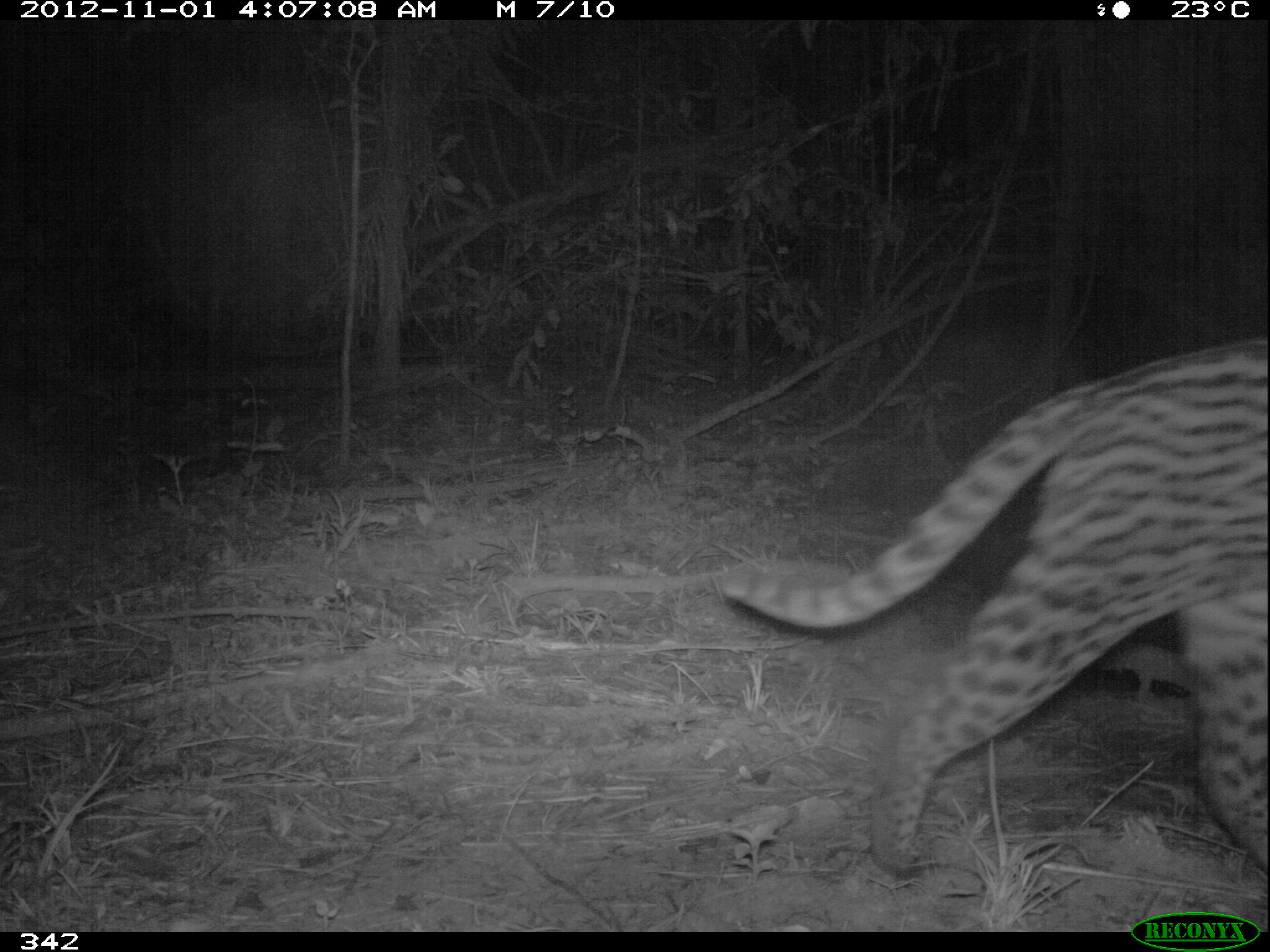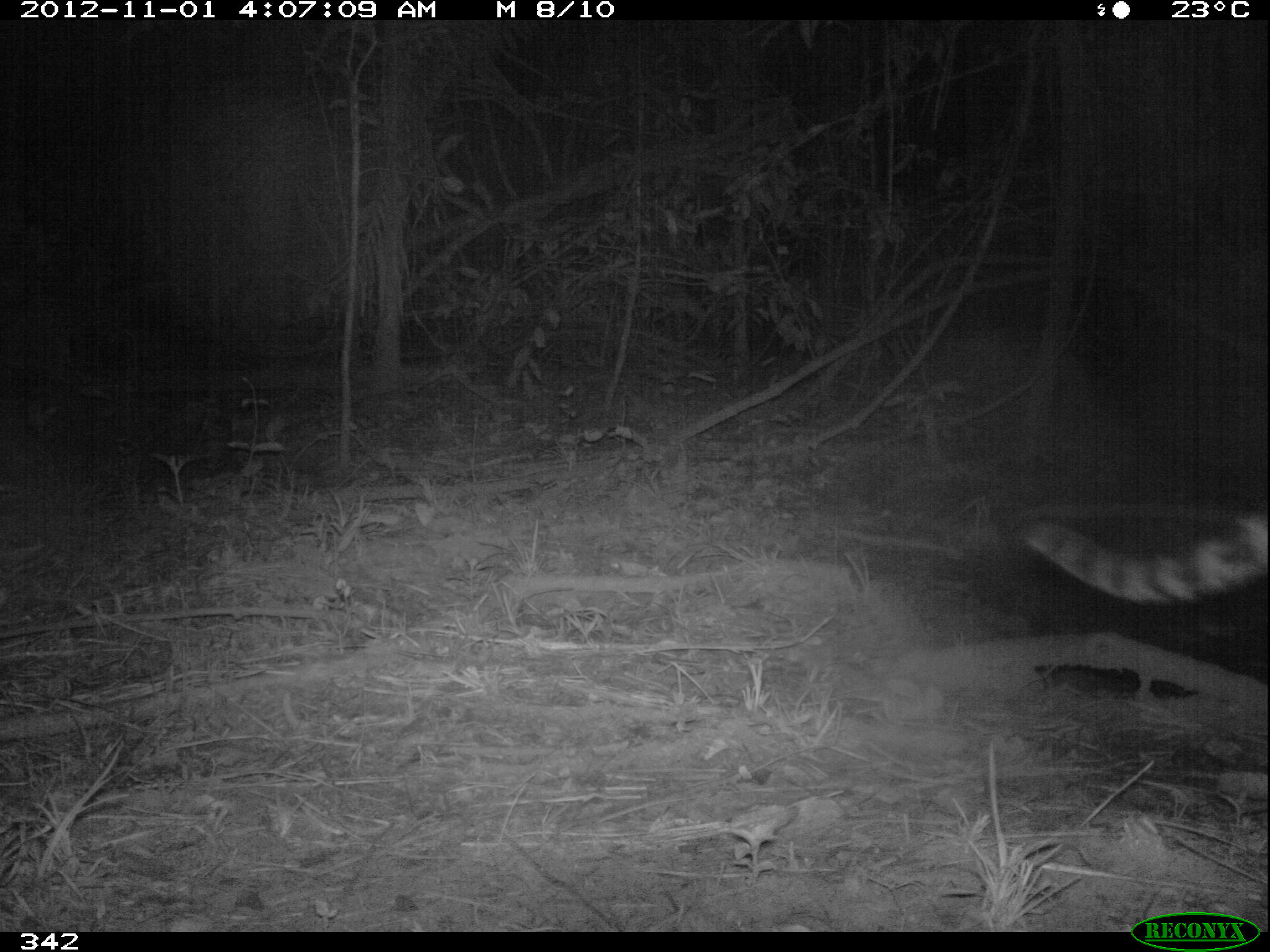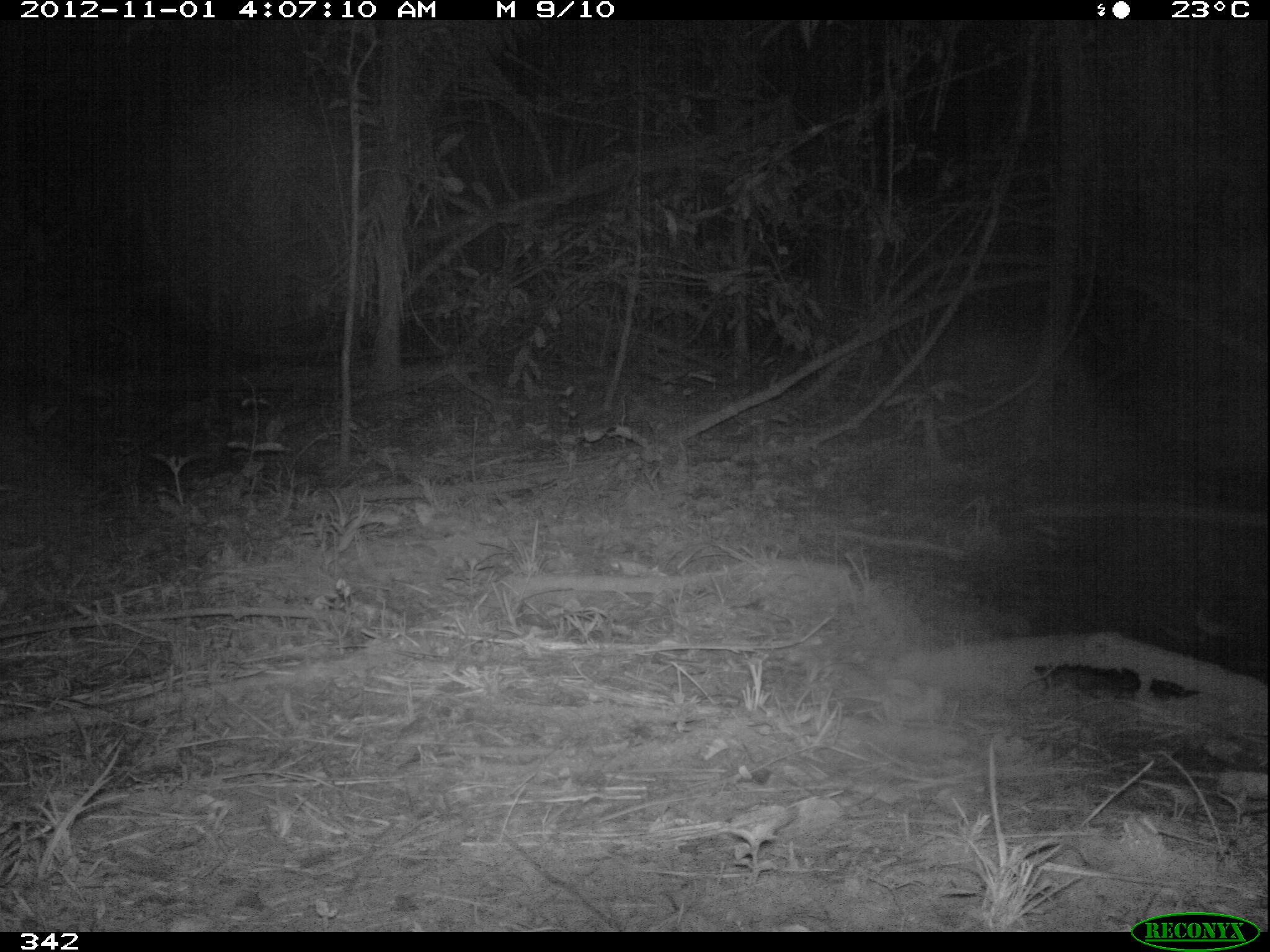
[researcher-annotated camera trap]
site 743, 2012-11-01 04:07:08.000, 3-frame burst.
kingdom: Animalia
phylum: Chordata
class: Mammalia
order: Carnivora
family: Felidae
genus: Leopardus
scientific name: Leopardus pardalis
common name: ocelot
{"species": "Leopardus pardalis (ocelot)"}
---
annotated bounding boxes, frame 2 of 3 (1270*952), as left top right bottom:
leopardus pardalis: 1021 499 1270 603